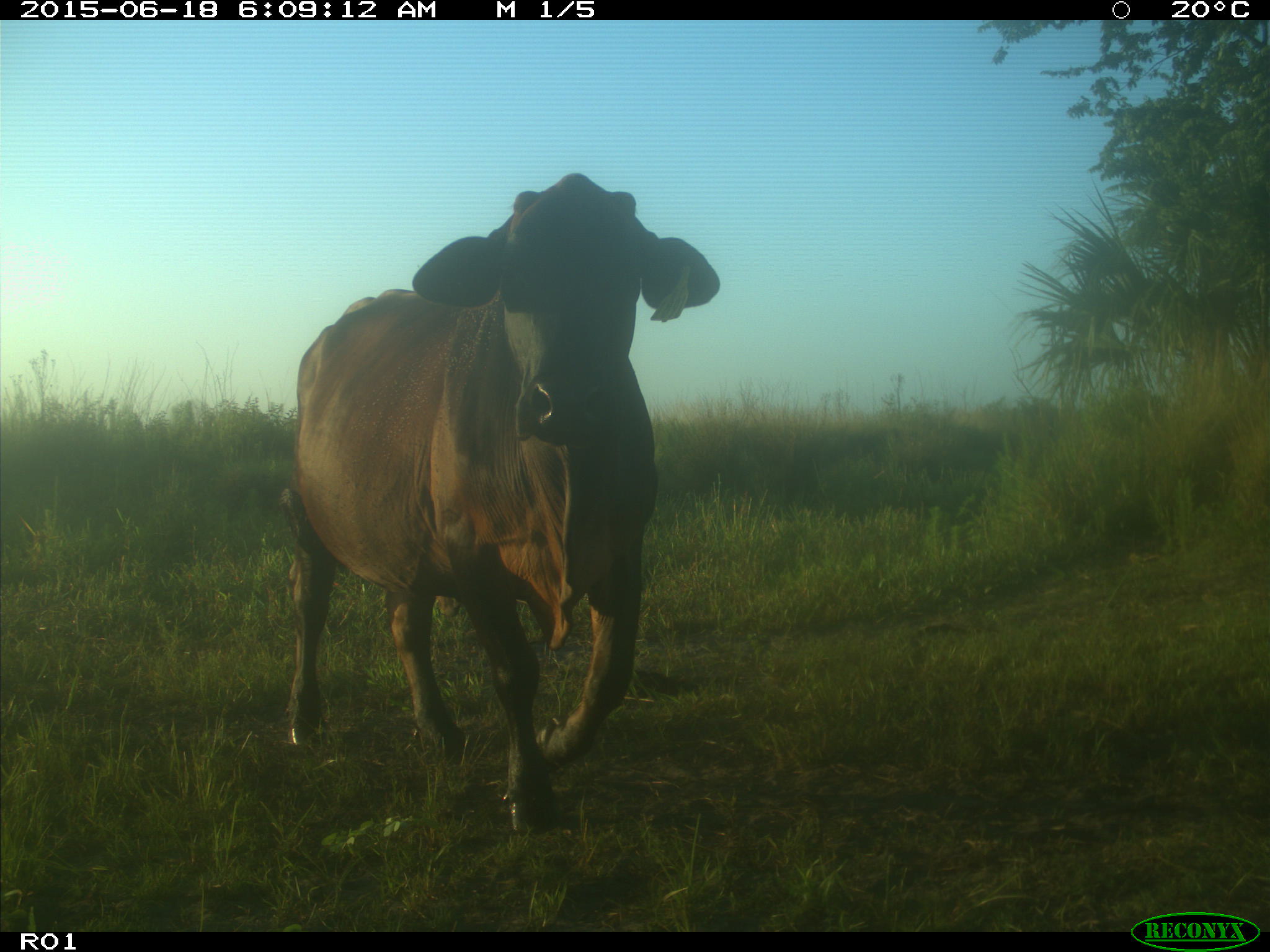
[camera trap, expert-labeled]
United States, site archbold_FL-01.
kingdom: Animalia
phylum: Chordata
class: Mammalia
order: Artiodactyla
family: Bovidae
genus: Bos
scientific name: Bos taurus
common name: domestic cow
Bos taurus (domestic cow).